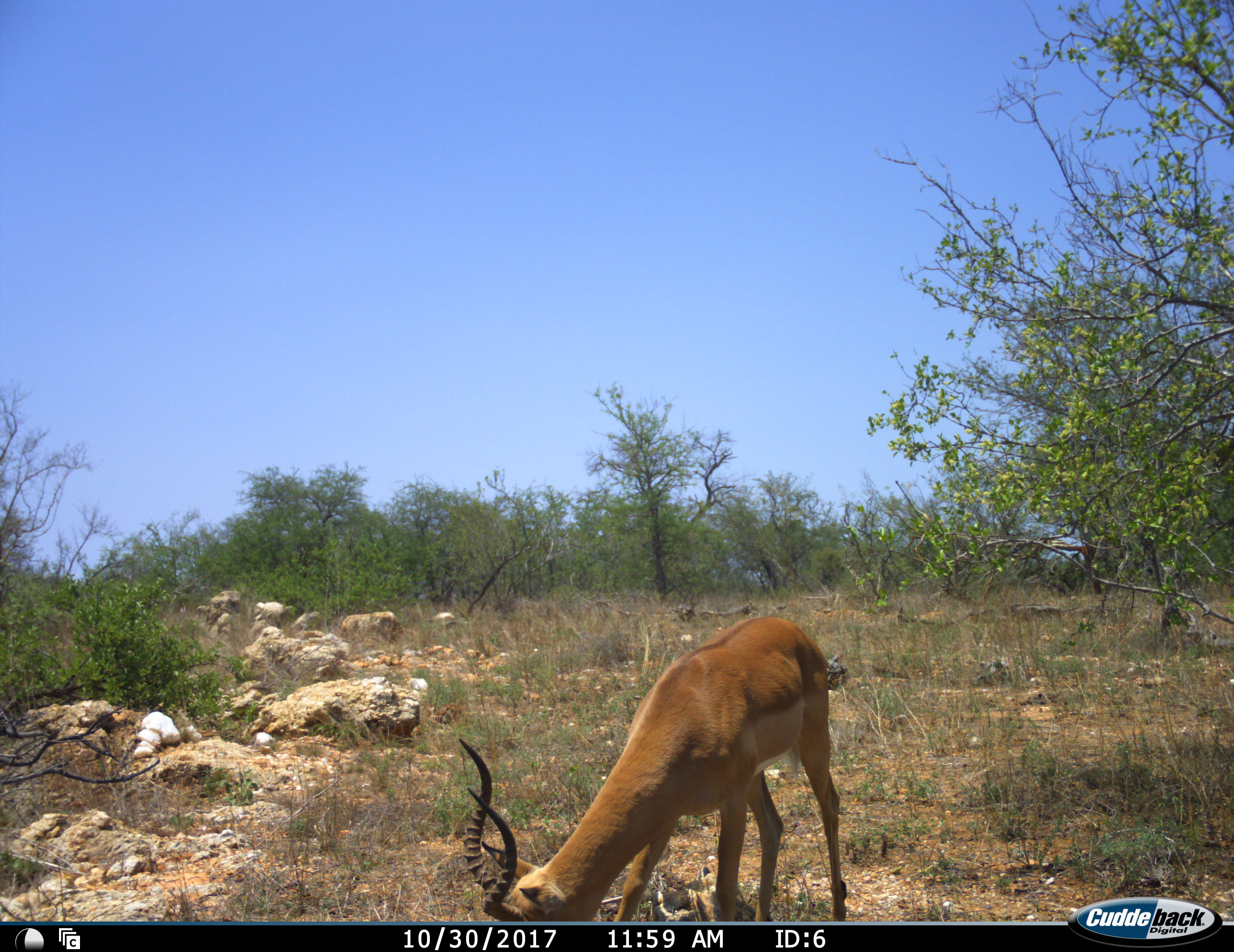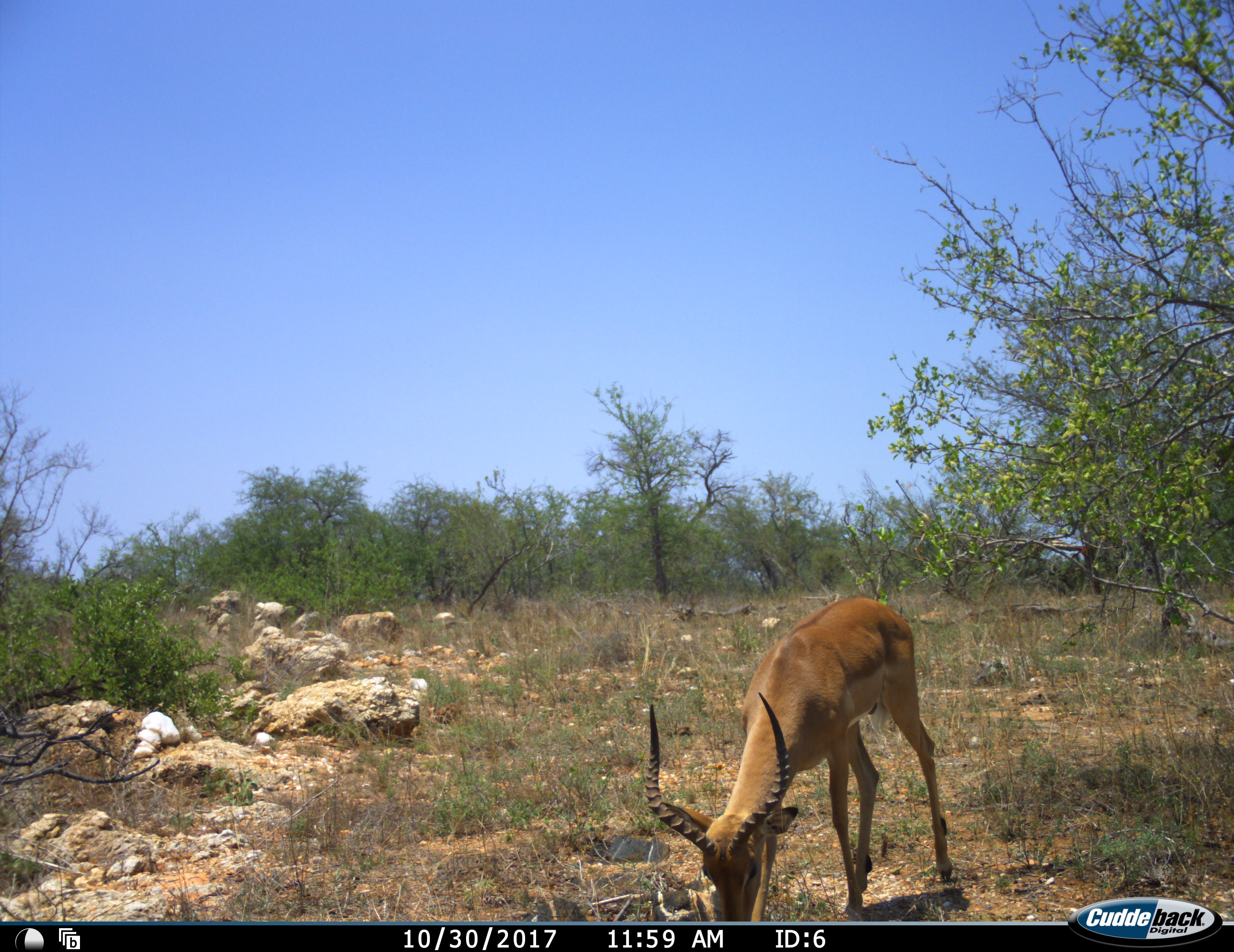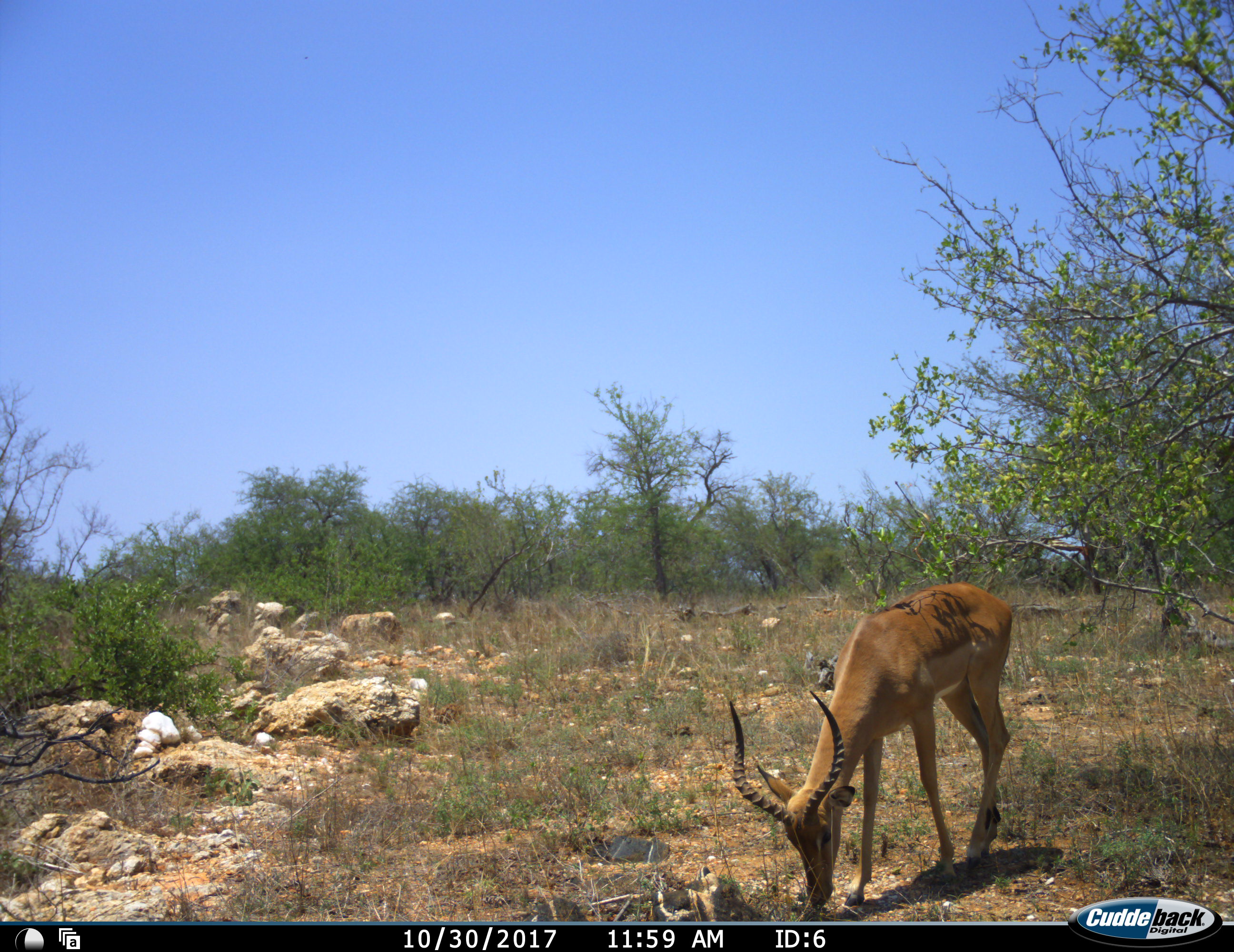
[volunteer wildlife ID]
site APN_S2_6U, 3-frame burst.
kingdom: Animalia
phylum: Chordata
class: Mammalia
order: Artiodactyla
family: Bovidae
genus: Aepyceros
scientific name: Aepyceros melampus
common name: impala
Impala (Aepyceros melampus), count 1. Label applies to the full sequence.